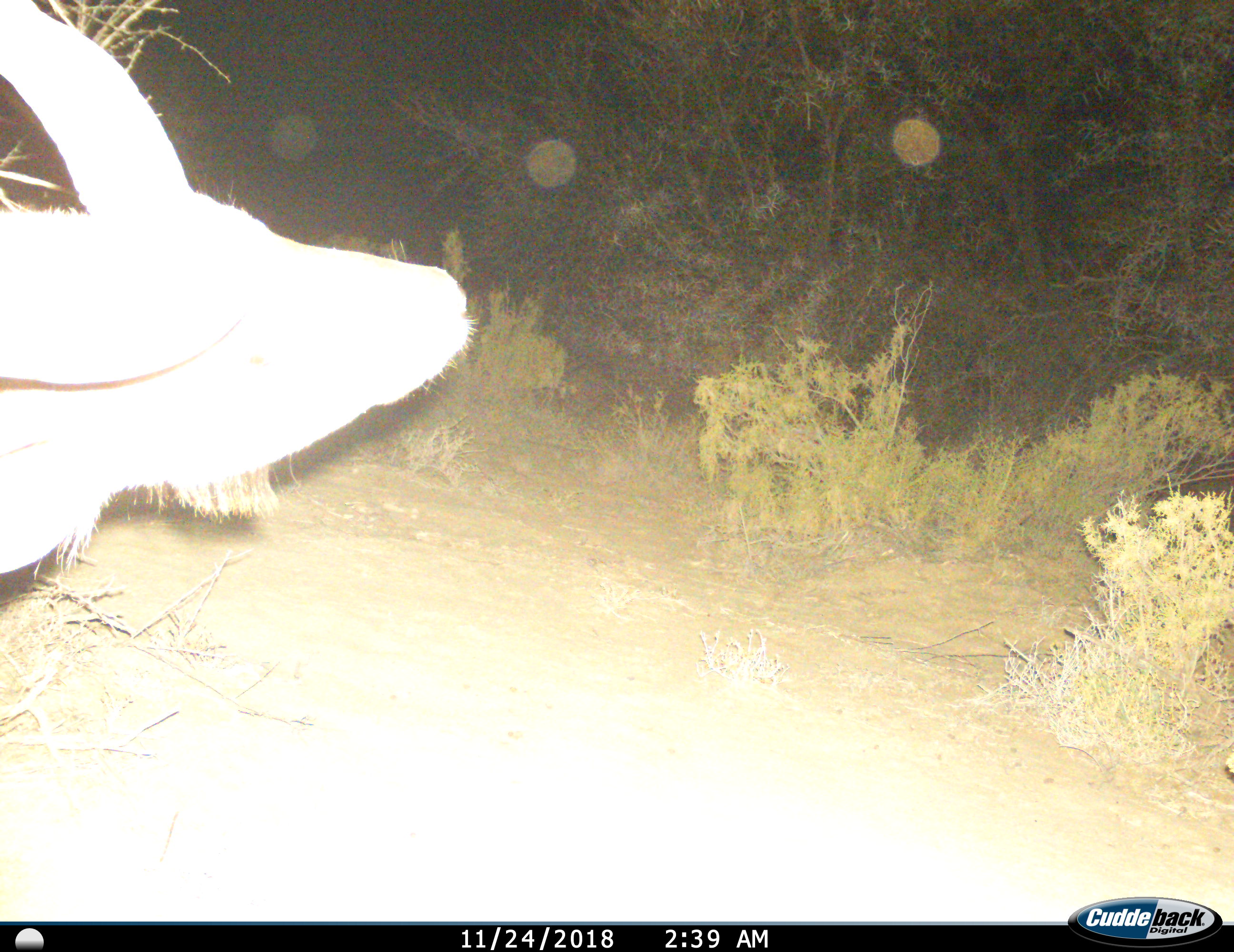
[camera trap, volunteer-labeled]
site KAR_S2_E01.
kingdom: Animalia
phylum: Chordata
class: Mammalia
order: Artiodactyla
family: Bovidae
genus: Tragelaphus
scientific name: Tragelaphus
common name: kudu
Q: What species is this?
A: Kudu (Tragelaphus).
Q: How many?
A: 1.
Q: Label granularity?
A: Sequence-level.